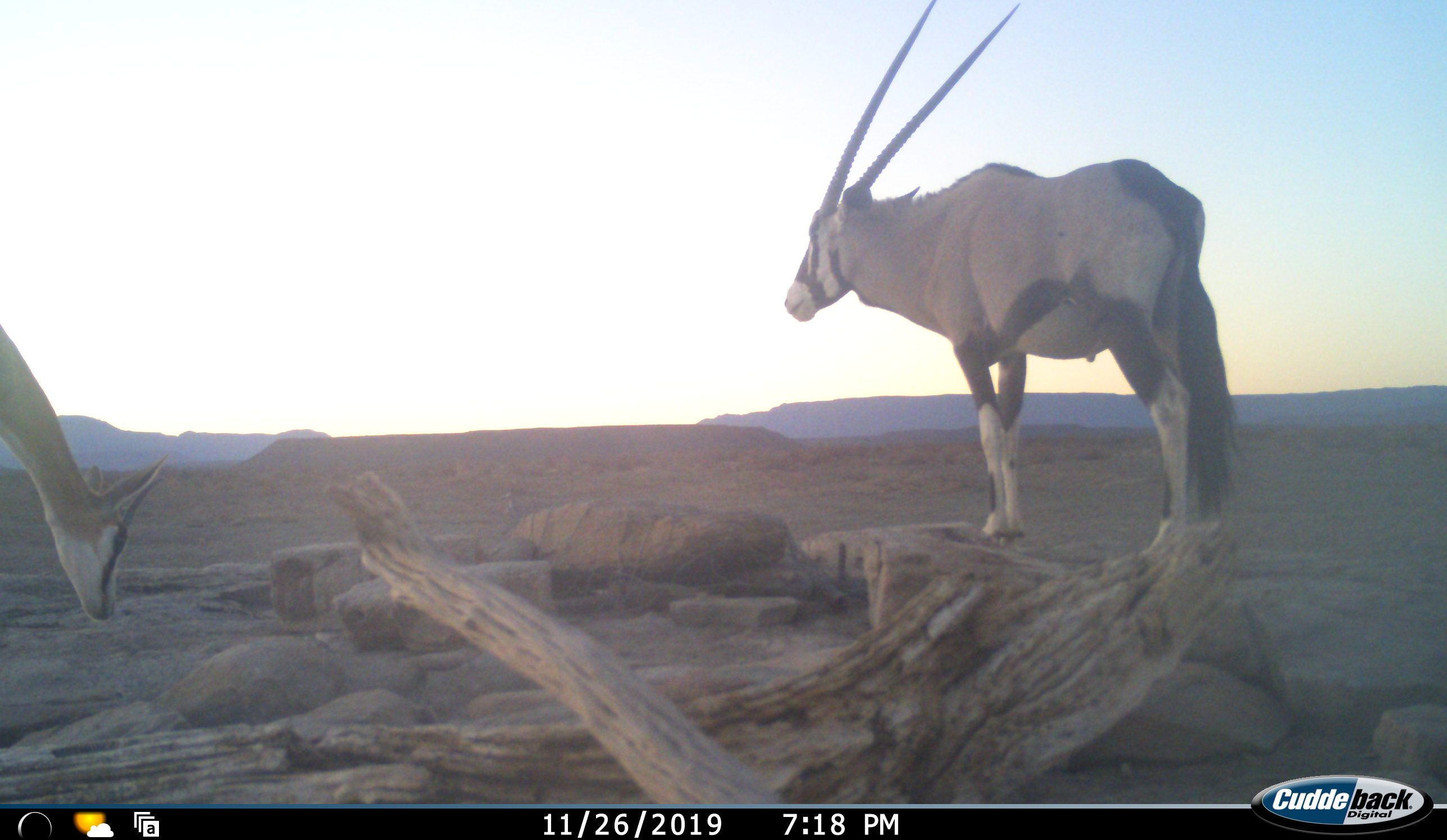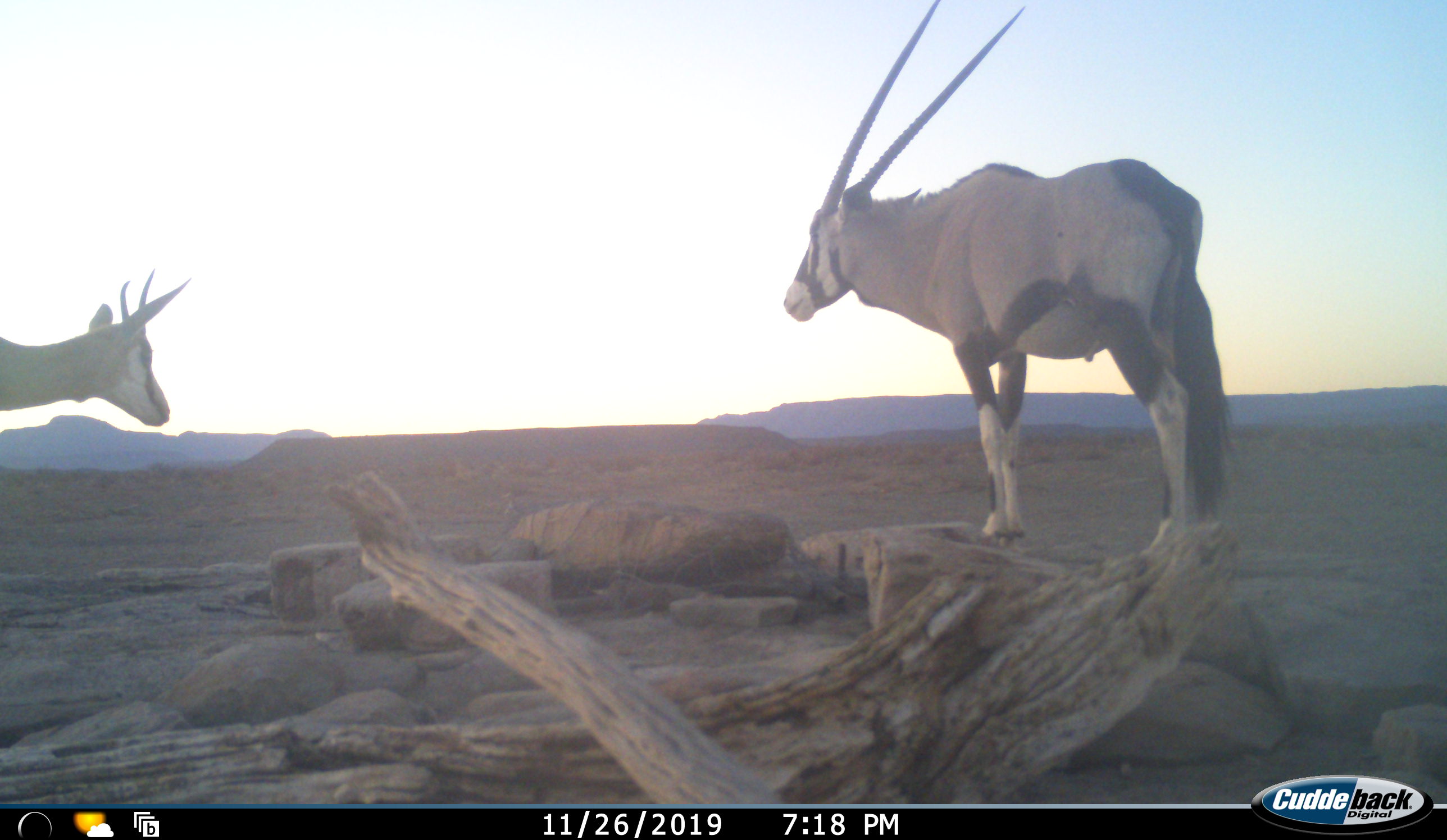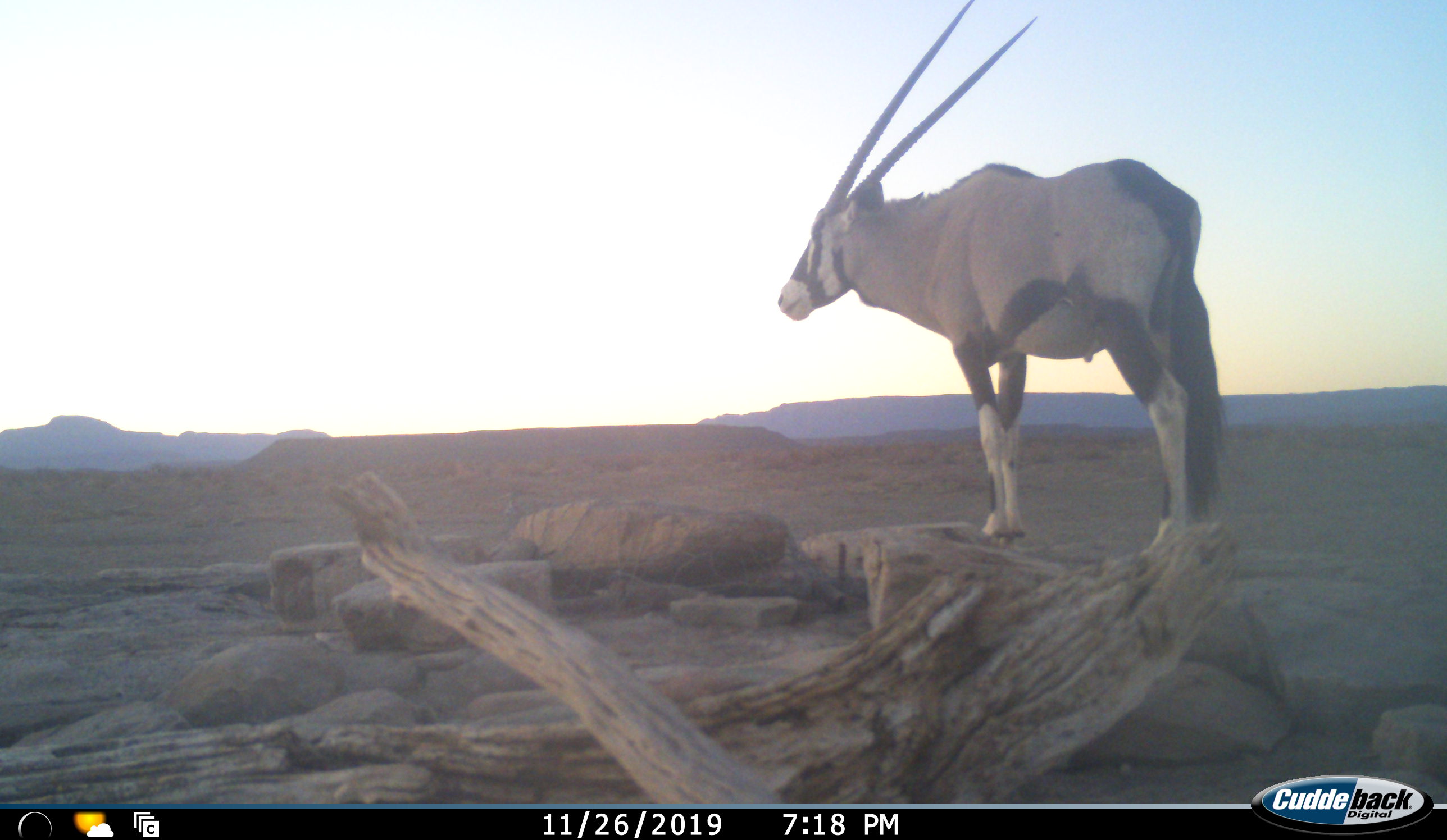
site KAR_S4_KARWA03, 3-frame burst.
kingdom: Animalia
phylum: Chordata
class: Mammalia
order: Artiodactyla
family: Bovidae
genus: Oryx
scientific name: Oryx gazella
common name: gemsbok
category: oryx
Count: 1.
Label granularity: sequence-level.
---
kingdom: Animalia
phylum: Chordata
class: Mammalia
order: Artiodactyla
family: Bovidae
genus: Antidorcas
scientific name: Antidorcas marsupialis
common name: springbok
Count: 1.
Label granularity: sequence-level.